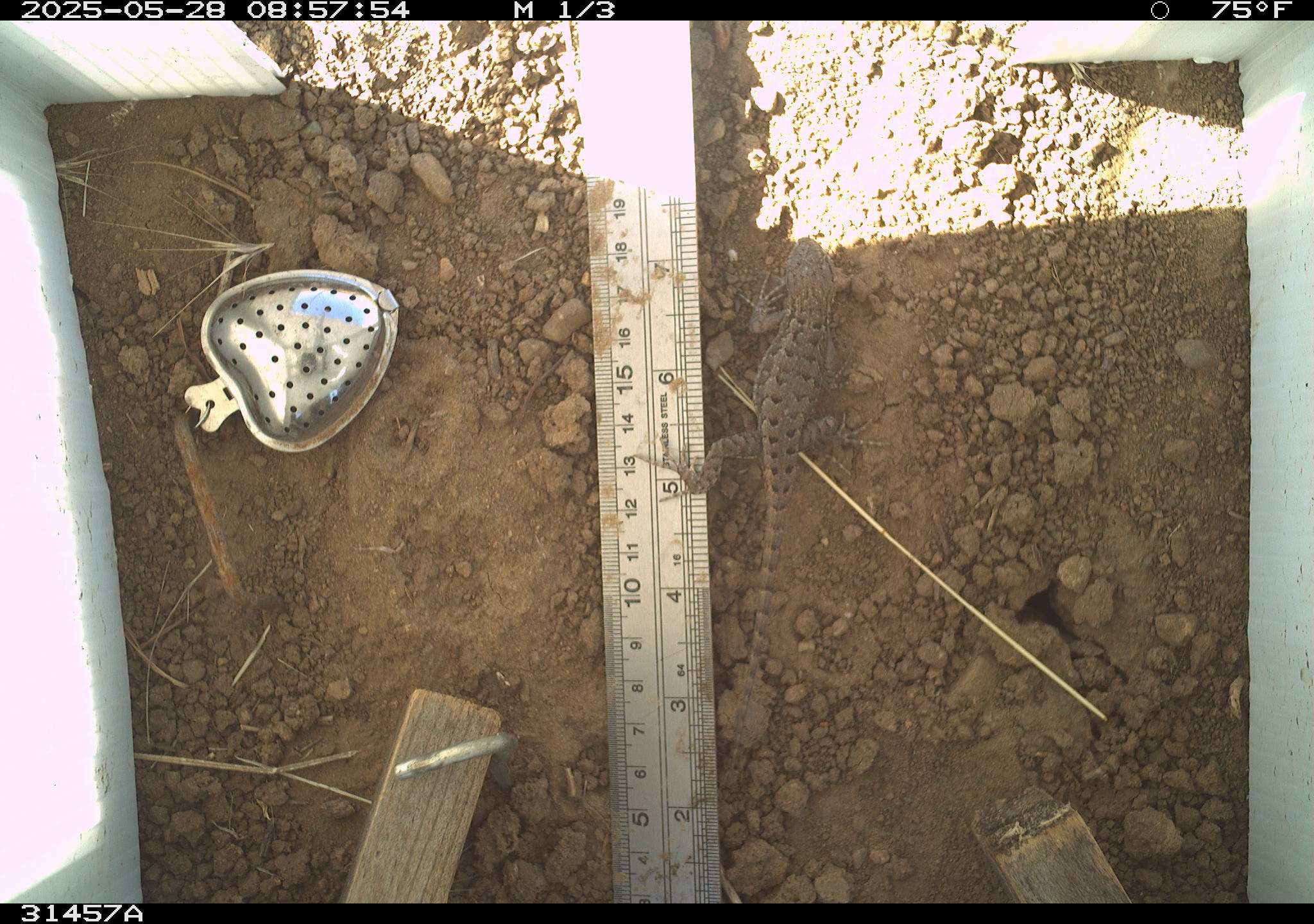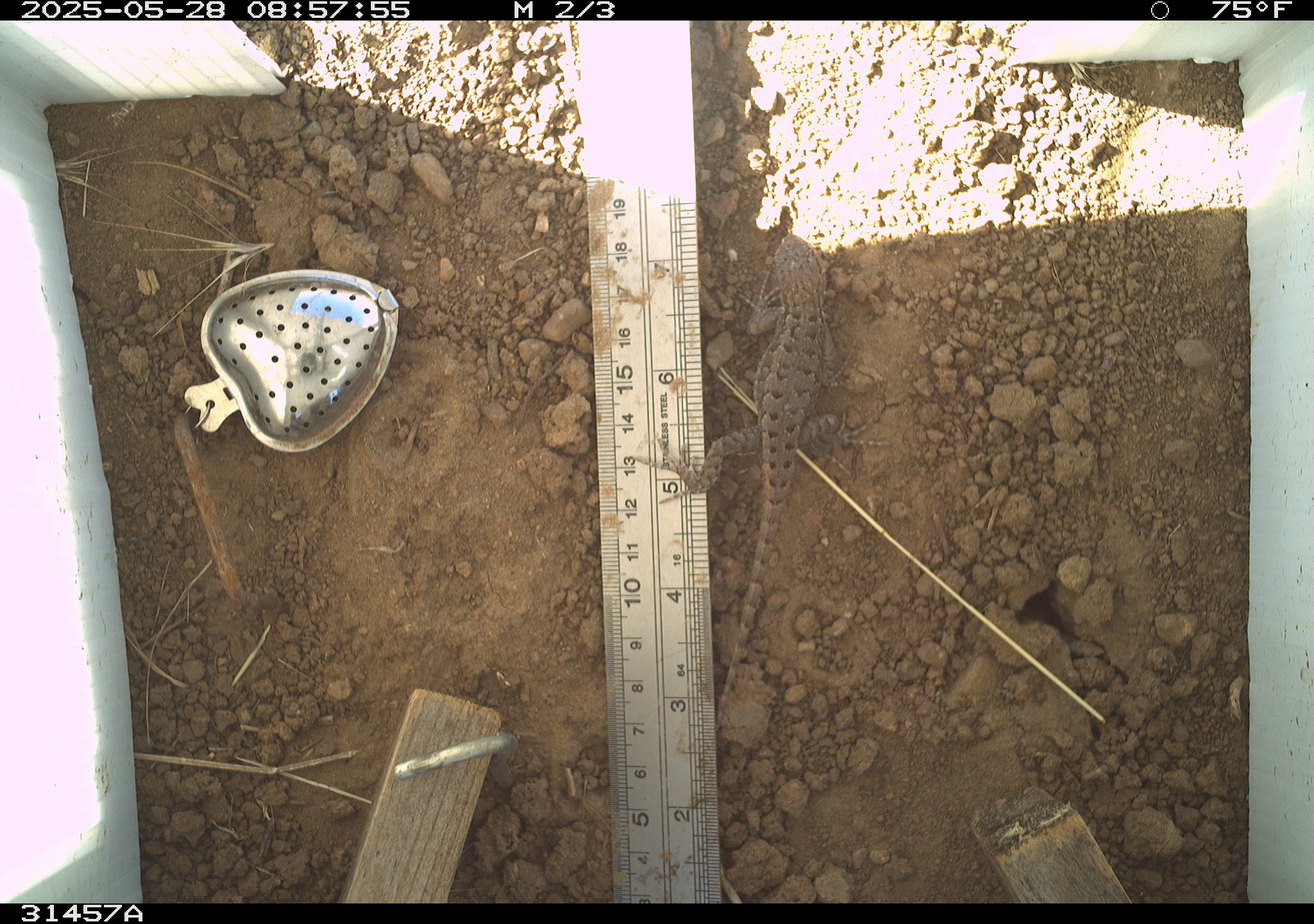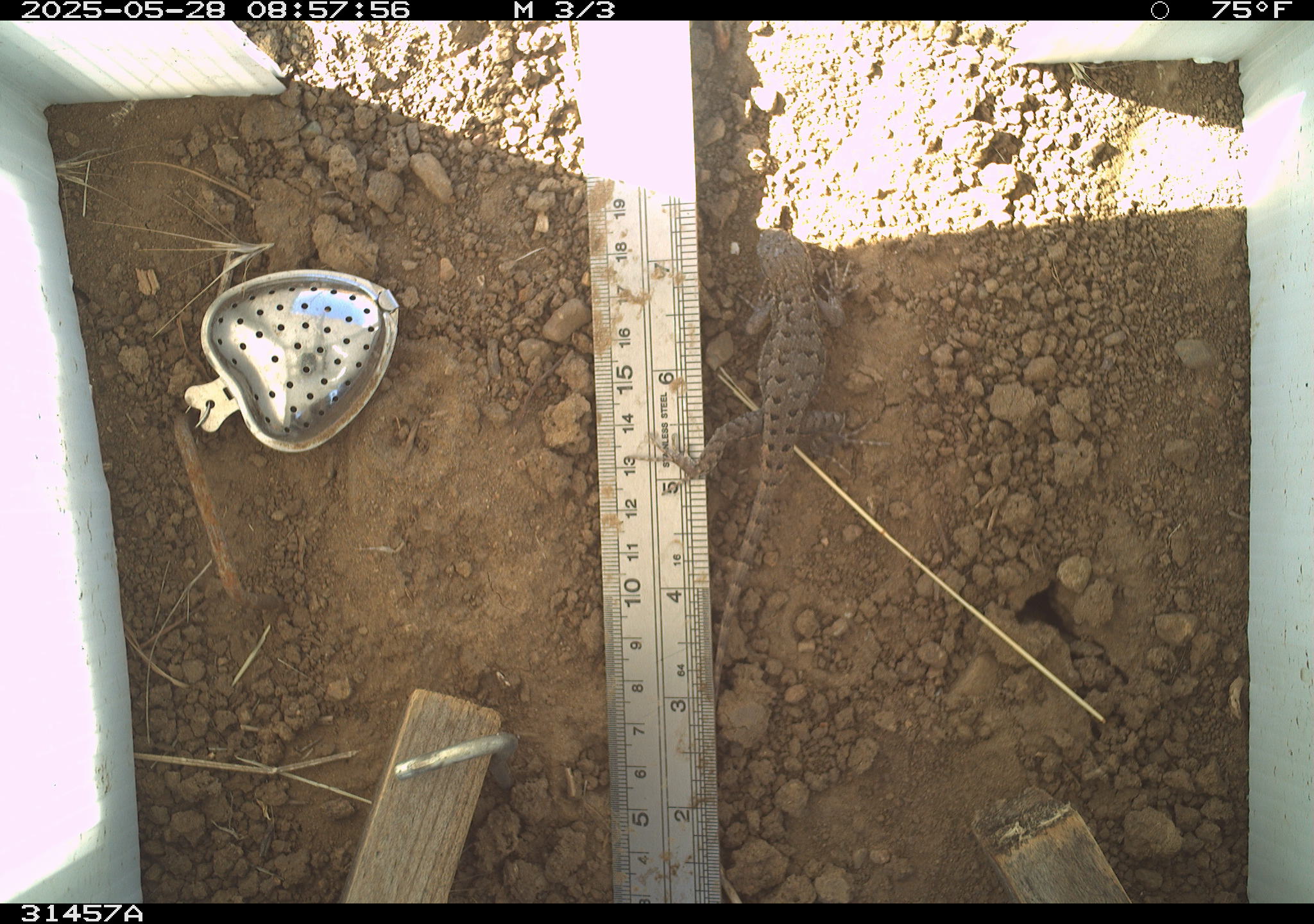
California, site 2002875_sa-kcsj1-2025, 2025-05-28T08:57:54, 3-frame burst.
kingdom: Animalia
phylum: Chordata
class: Reptilia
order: Squamata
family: Phrynosomatidae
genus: Sceloporus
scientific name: Sceloporus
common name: spiny lizards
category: sceloporus species